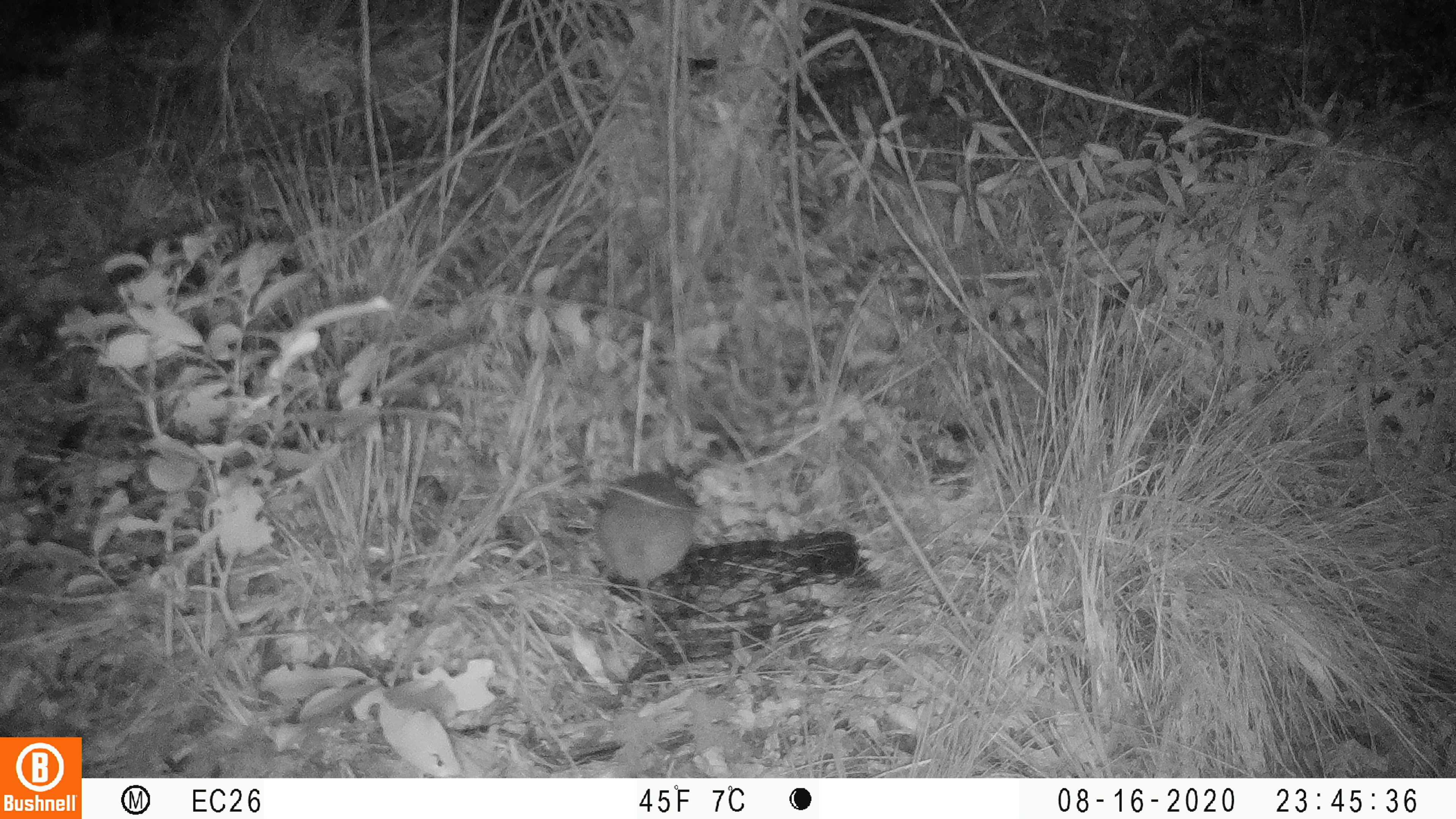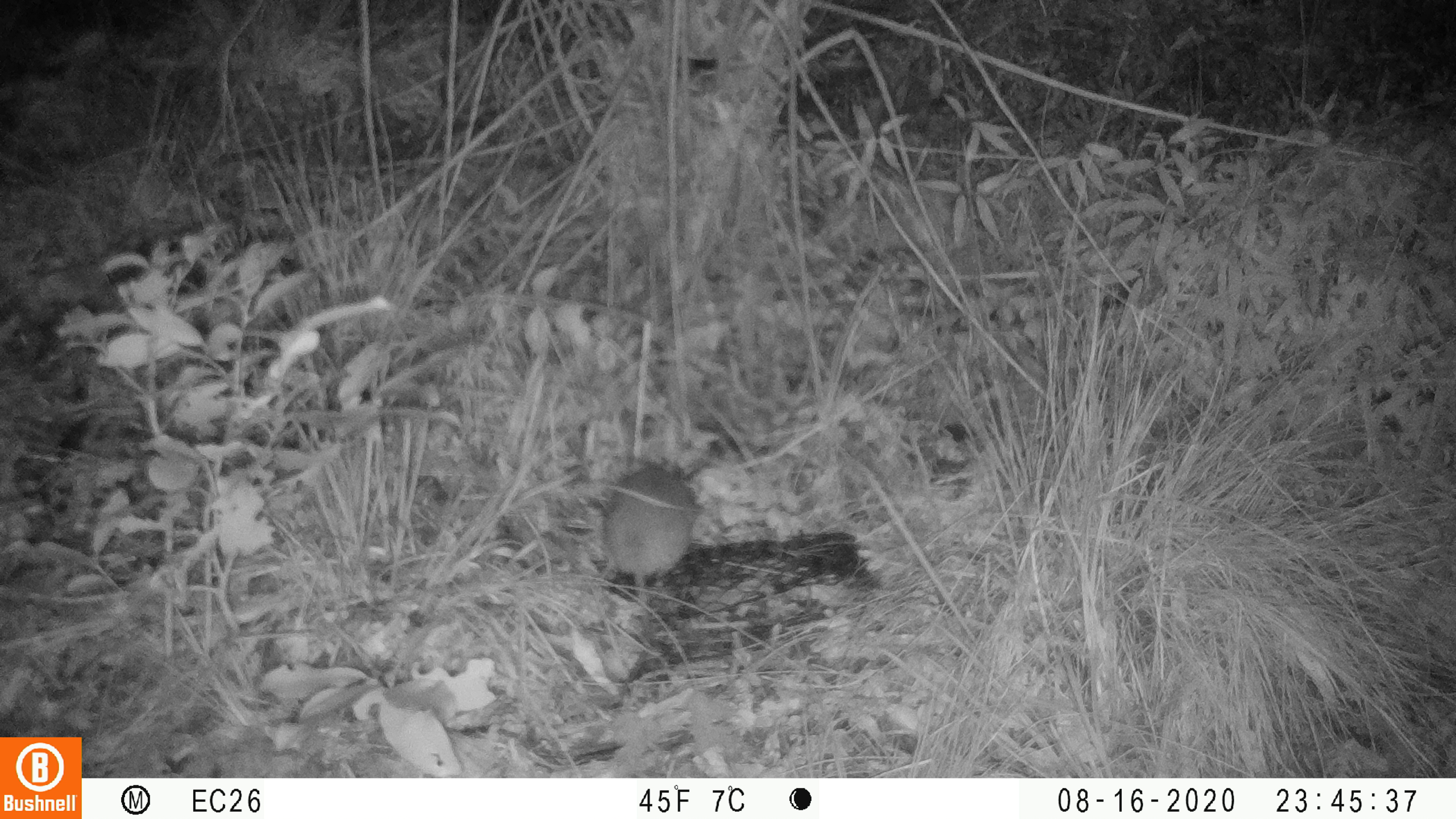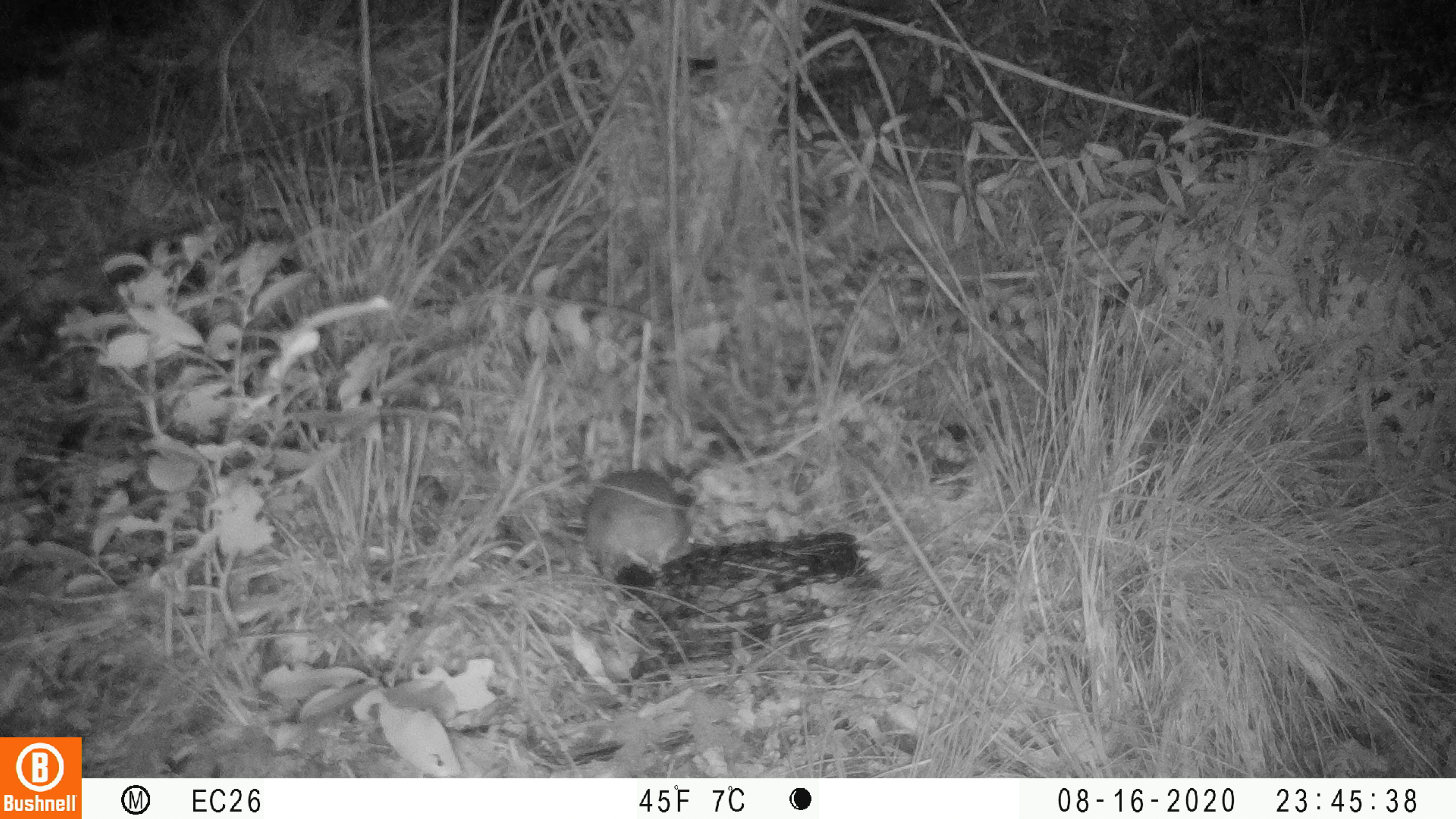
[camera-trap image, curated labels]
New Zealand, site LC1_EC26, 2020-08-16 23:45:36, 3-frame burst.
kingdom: Animalia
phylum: Chordata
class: Mammalia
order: Rodentia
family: Muridae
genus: Rattus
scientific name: Rattus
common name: rat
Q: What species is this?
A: Rat (Rattus).